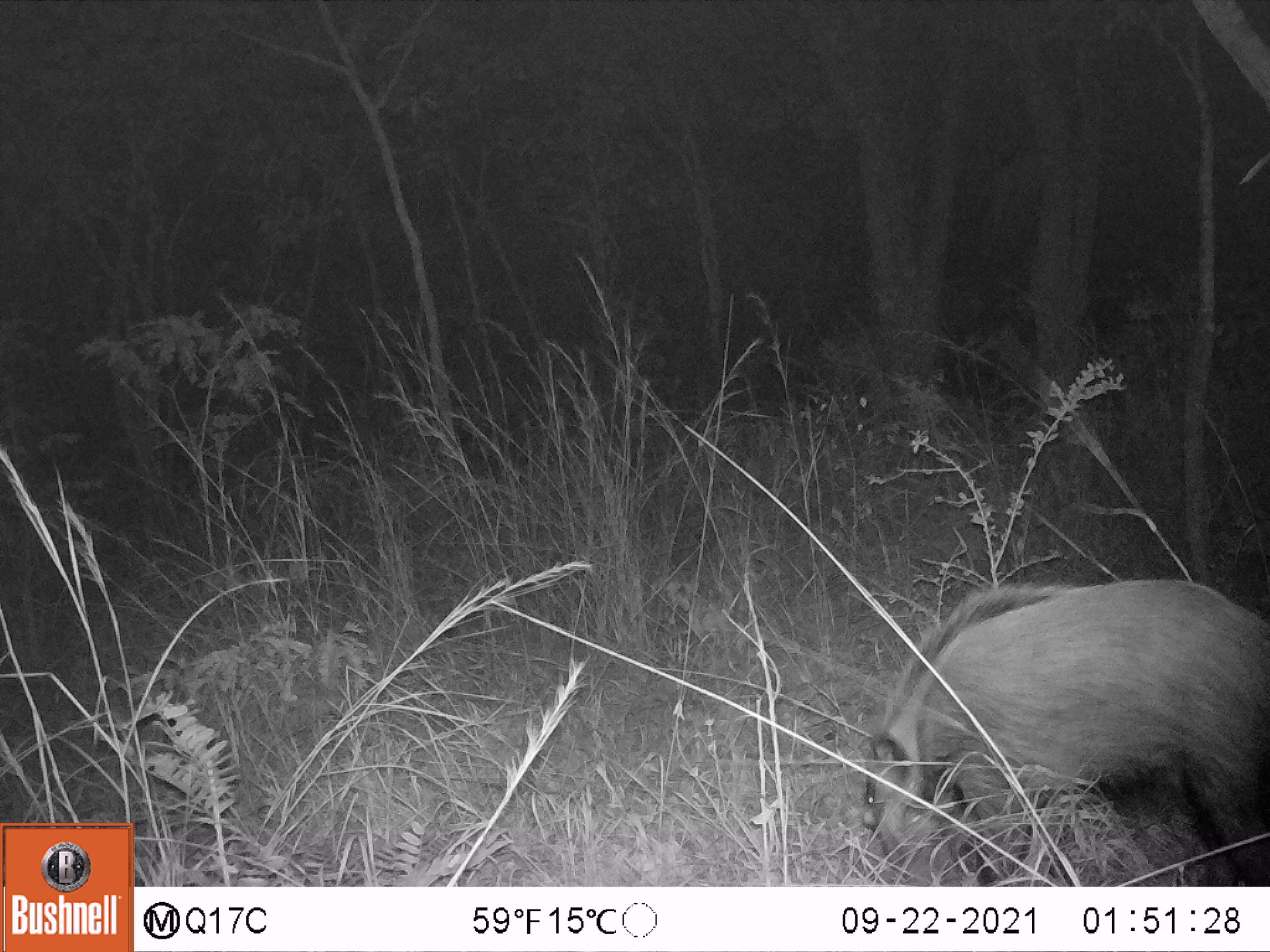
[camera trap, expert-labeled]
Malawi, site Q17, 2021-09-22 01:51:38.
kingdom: Animalia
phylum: Chordata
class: Mammalia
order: Artiodactyla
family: Suidae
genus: Potamochoerus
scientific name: Potamochoerus larvatus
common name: bushpig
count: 1